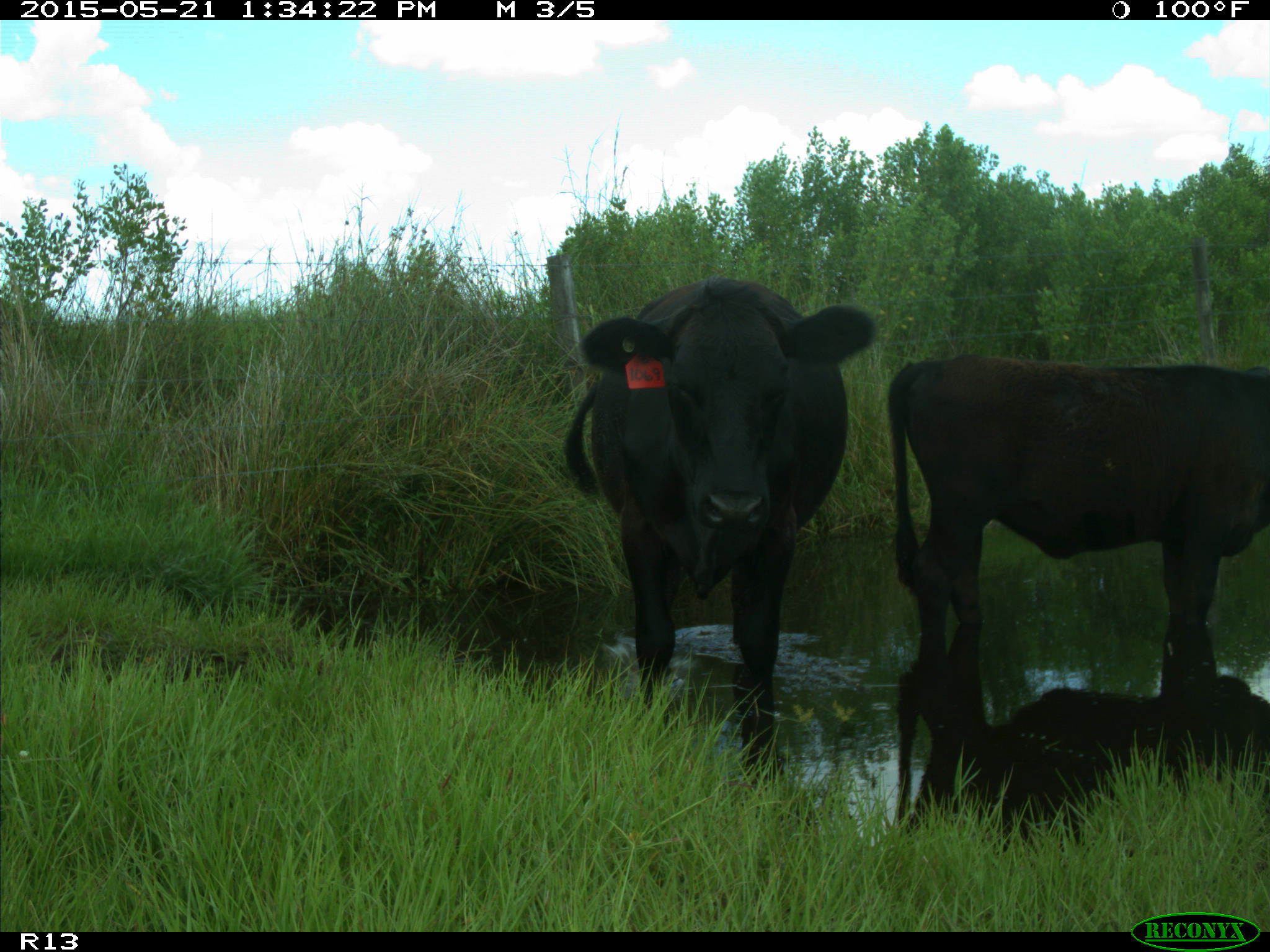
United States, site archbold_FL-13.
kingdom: Animalia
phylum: Chordata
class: Mammalia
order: Artiodactyla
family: Bovidae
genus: Bos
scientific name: Bos taurus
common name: domestic cow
Bos taurus (domestic cow).